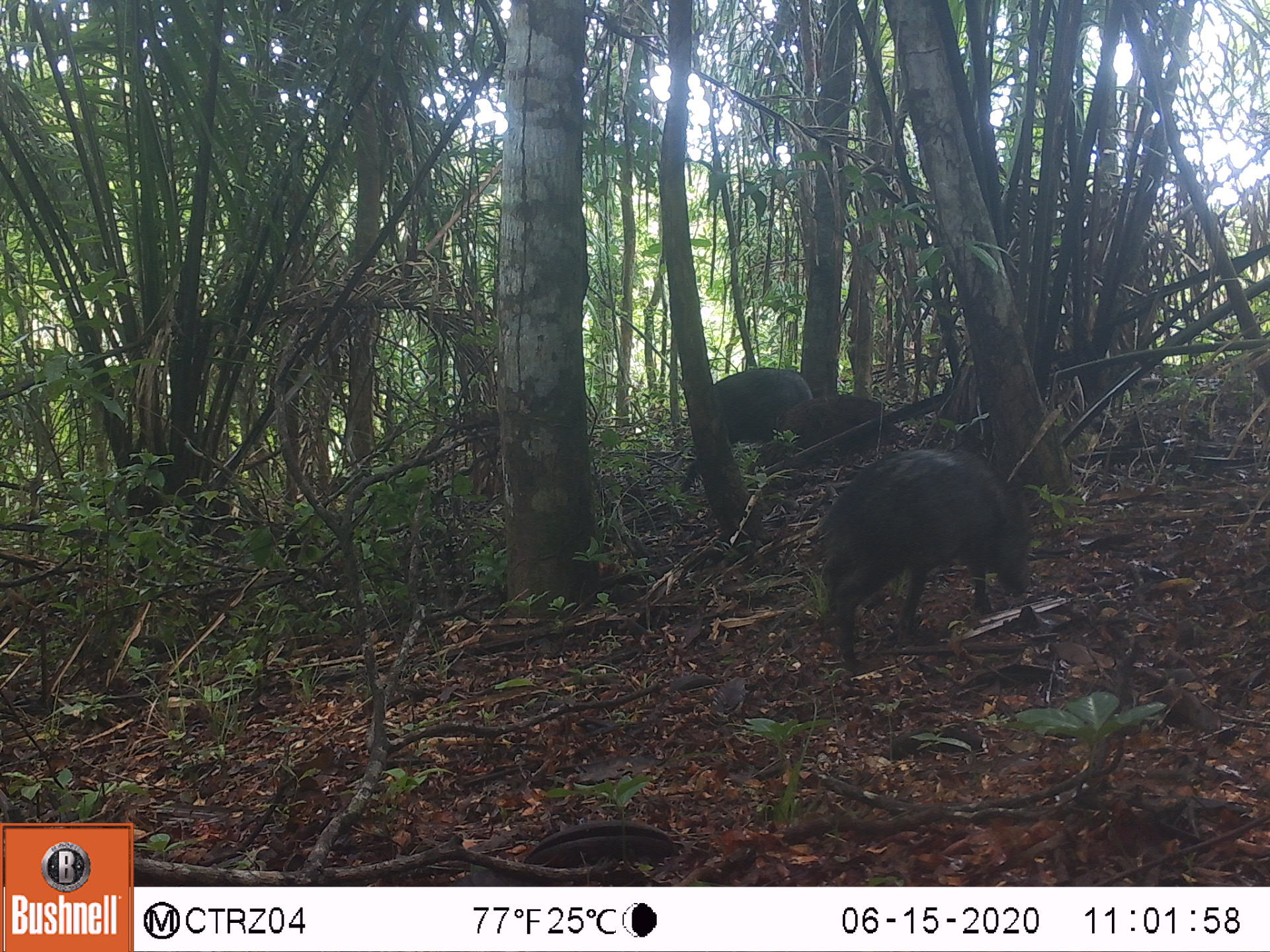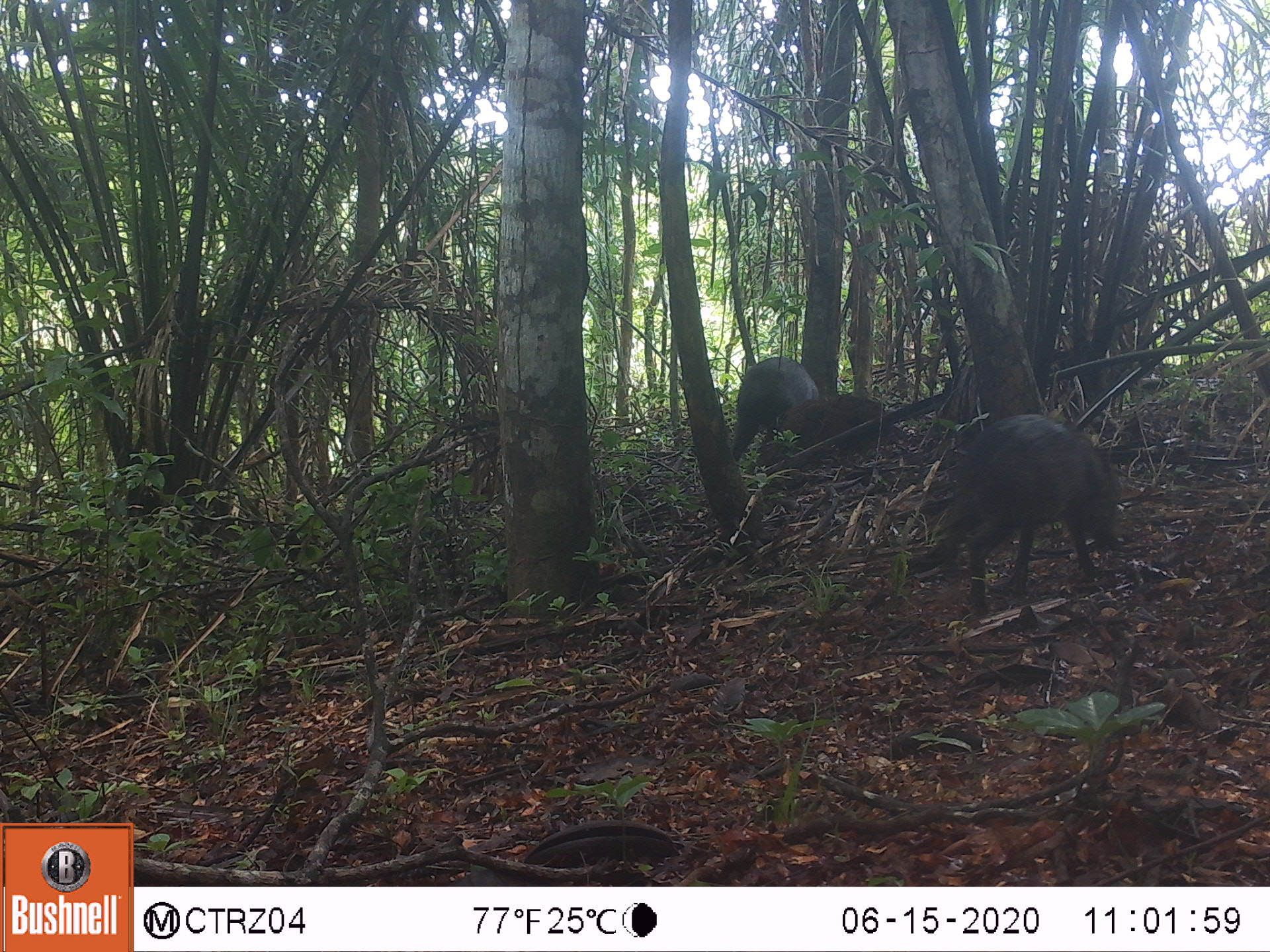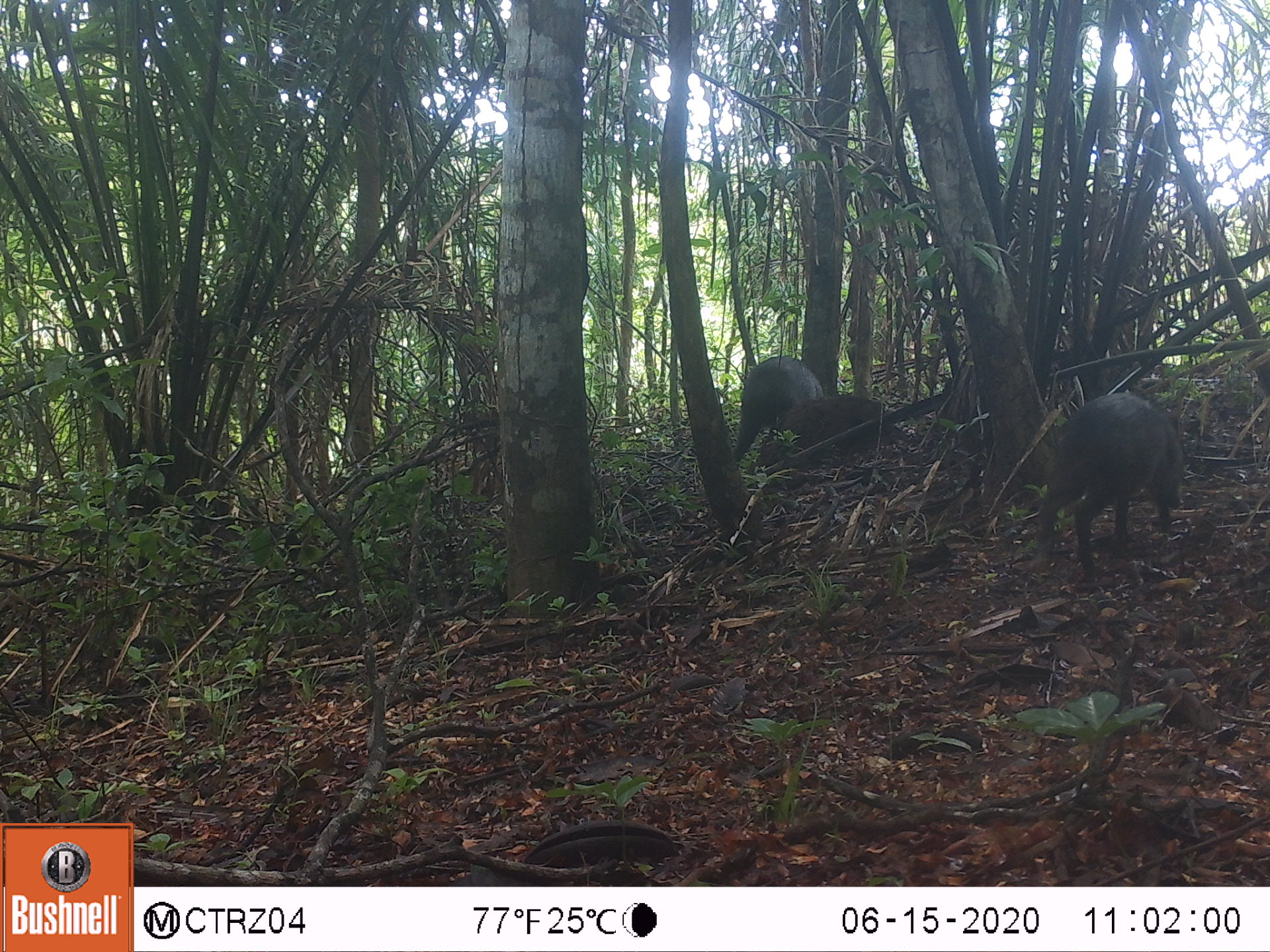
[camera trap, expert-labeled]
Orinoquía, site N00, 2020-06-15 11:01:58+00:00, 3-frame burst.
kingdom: Animalia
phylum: Chordata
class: Mammalia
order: Artiodactyla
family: Tayassuidae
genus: Pecari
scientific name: Pecari tajacu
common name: collared peccary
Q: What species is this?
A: Collared peccary (Pecari tajacu).